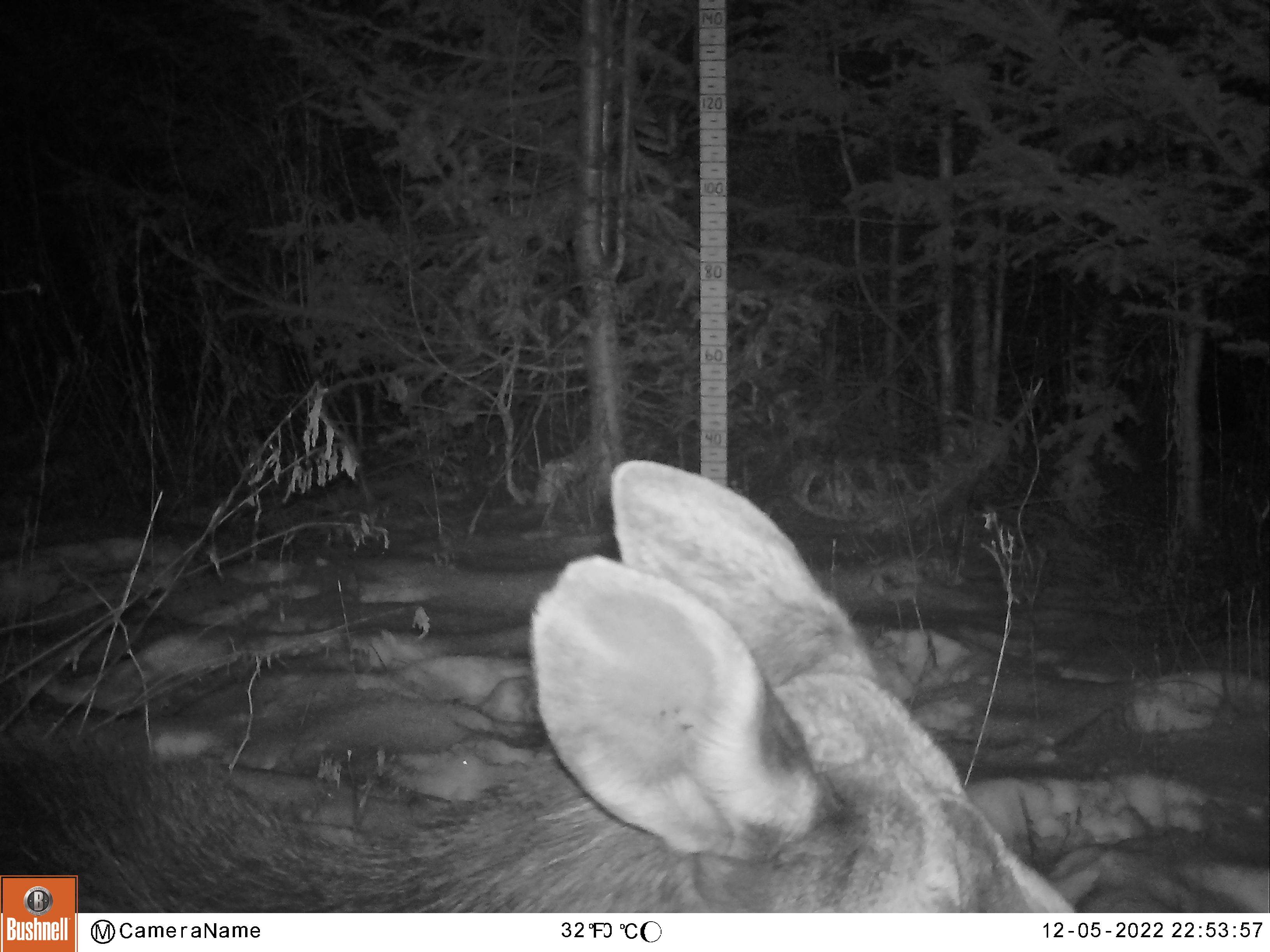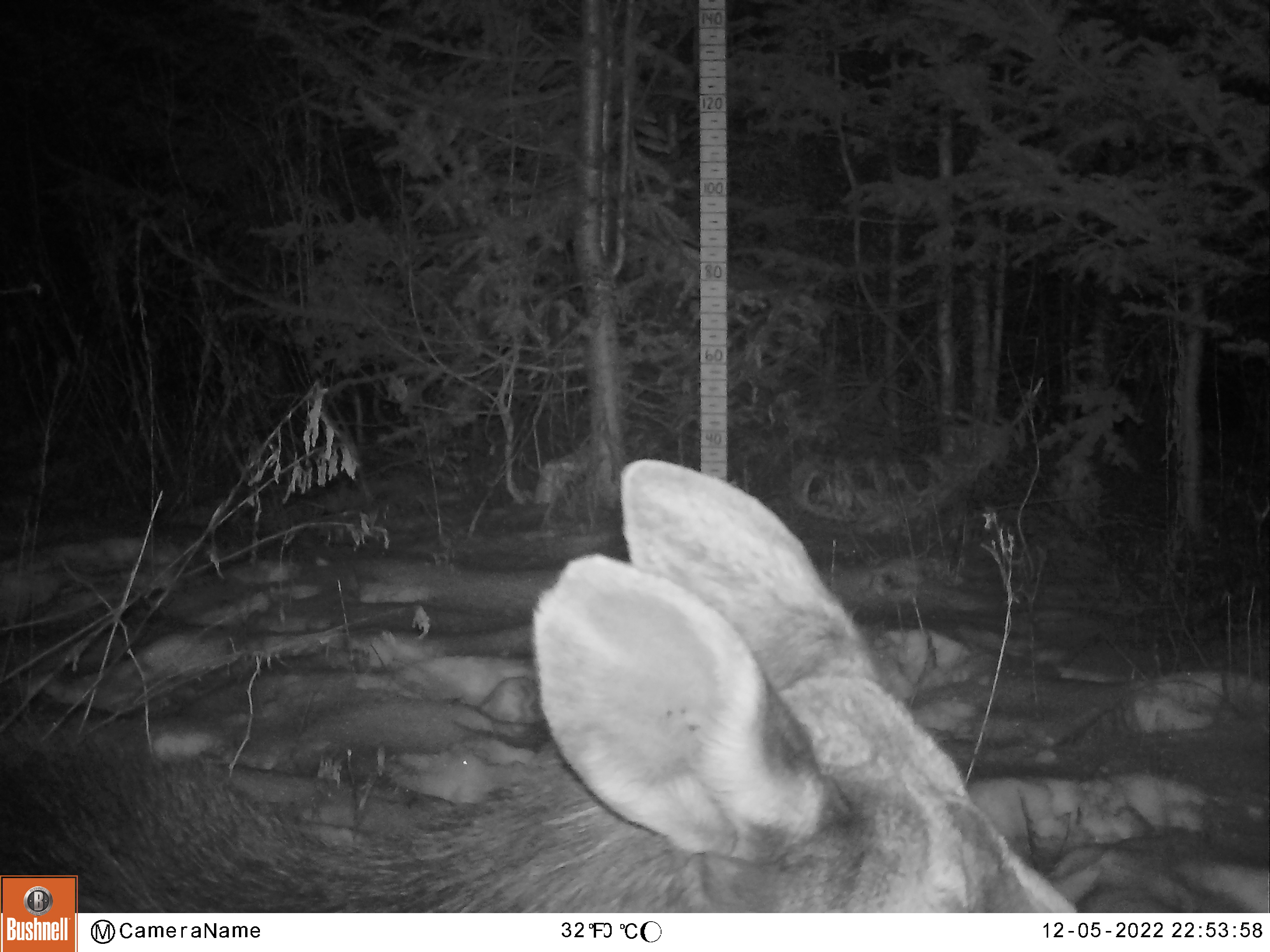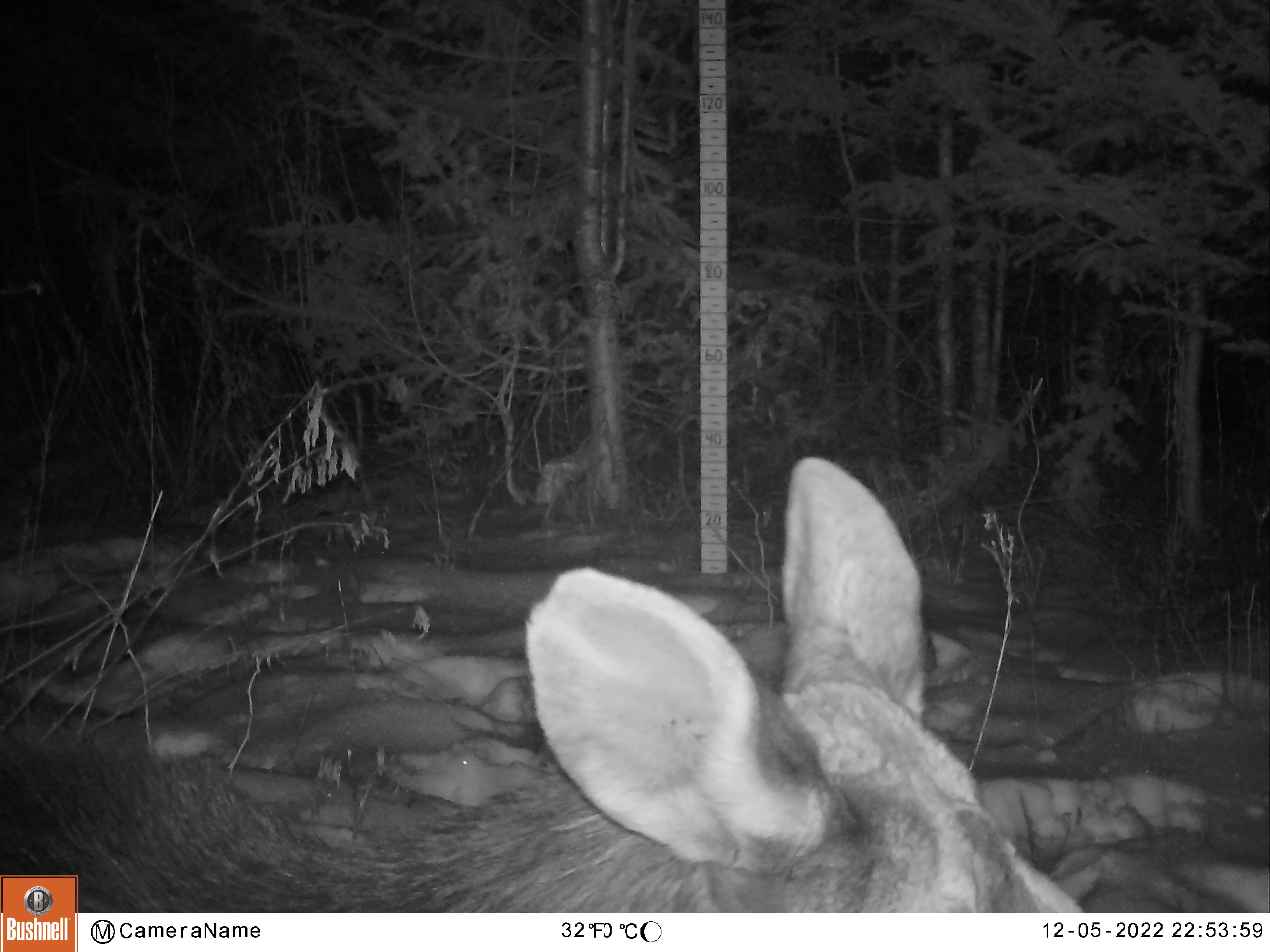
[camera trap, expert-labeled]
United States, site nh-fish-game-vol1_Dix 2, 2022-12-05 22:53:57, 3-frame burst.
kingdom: Animalia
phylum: Chordata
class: Mammalia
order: Artiodactyla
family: Cervidae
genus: Alces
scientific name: Alces alces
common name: moose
Moose (Alces alces).